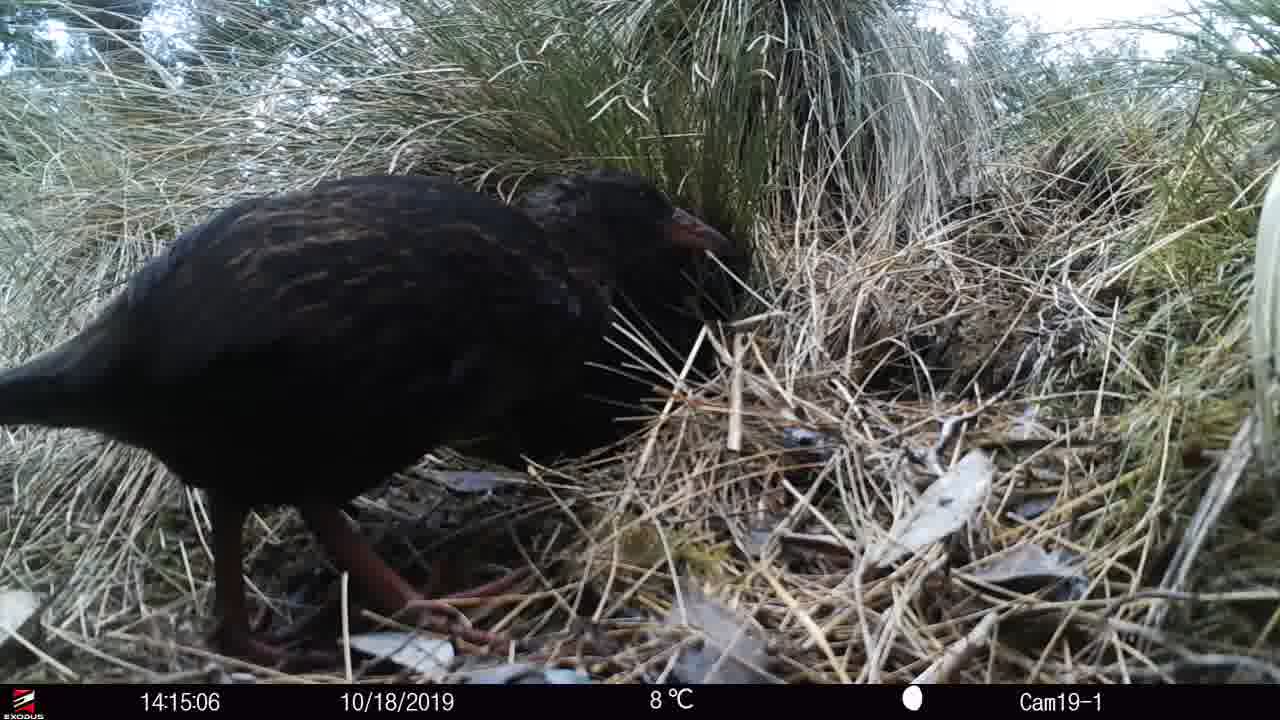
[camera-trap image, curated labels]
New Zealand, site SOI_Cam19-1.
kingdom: Animalia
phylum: Chordata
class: Aves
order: Gruiformes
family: Rallidae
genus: Gallirallus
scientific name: Gallirallus australis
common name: weka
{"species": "weka (Gallirallus australis)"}